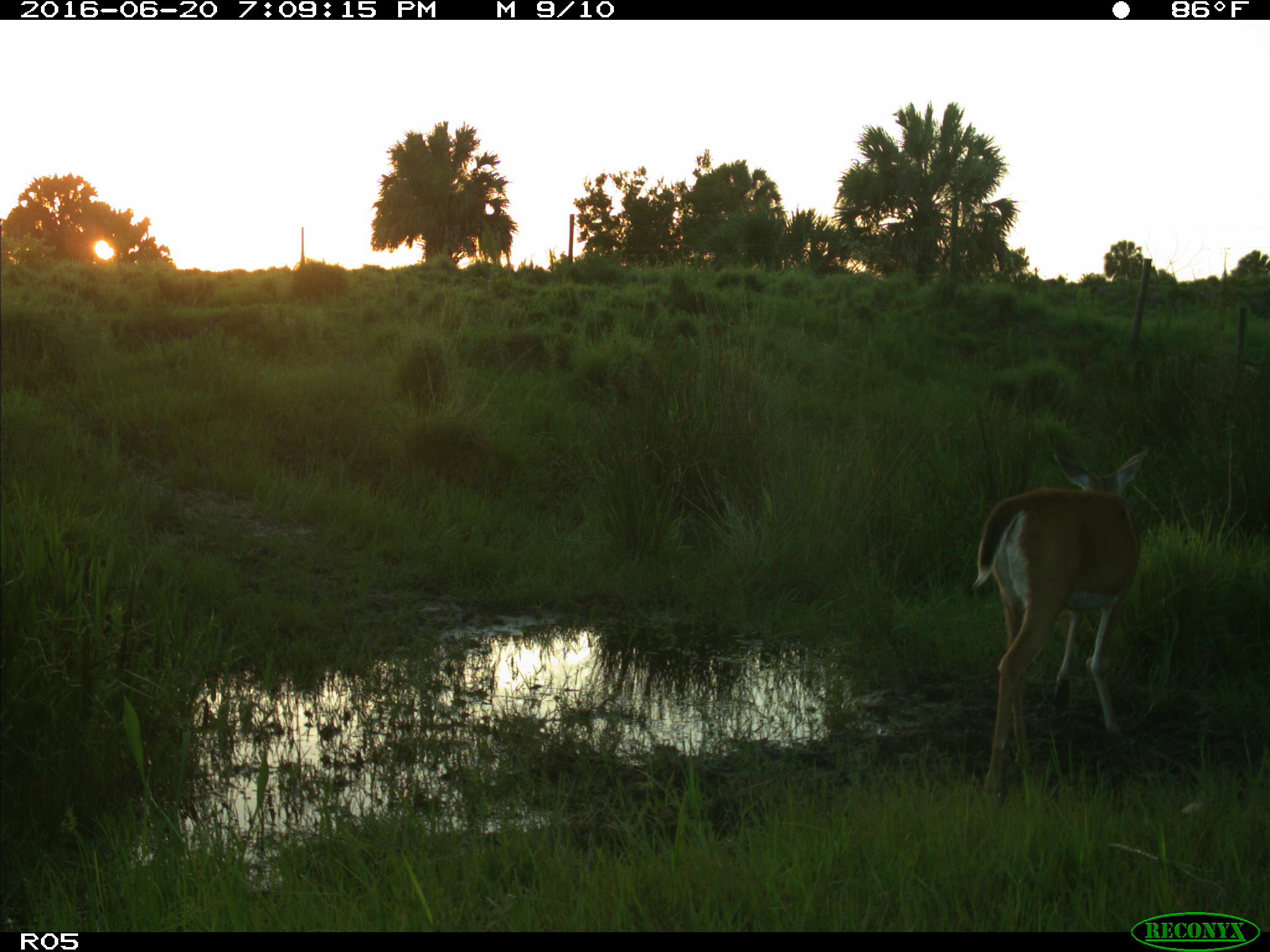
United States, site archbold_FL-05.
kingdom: Animalia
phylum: Chordata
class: Mammalia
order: Artiodactyla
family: Cervidae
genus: Odocoileus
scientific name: Odocoileus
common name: deer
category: unidentified deer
Unidentified deer (deer) (Odocoileus).